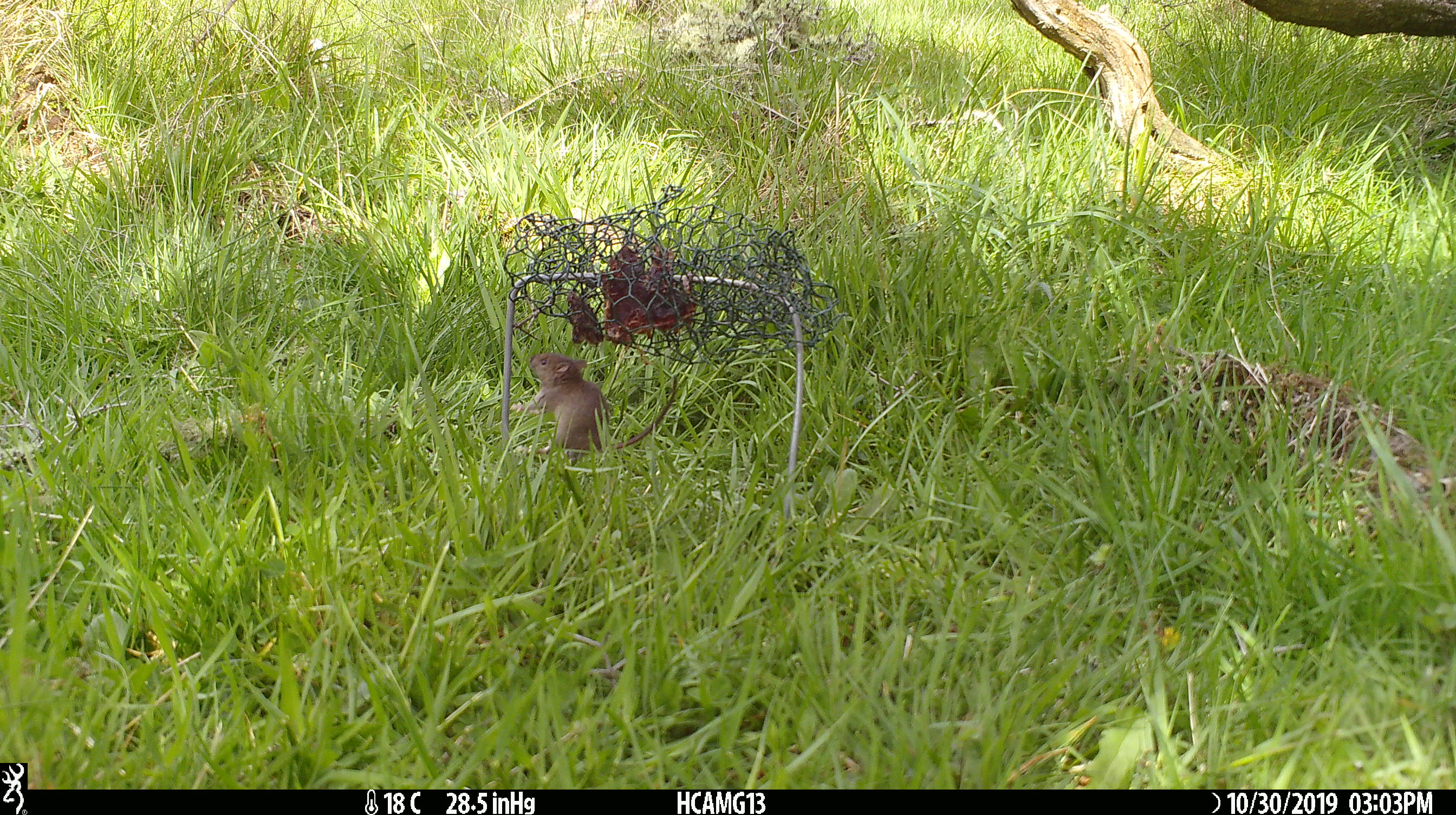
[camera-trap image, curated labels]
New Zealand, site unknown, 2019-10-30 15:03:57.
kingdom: Animalia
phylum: Chordata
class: Mammalia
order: Rodentia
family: Muridae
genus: Mus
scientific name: Mus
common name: mouse